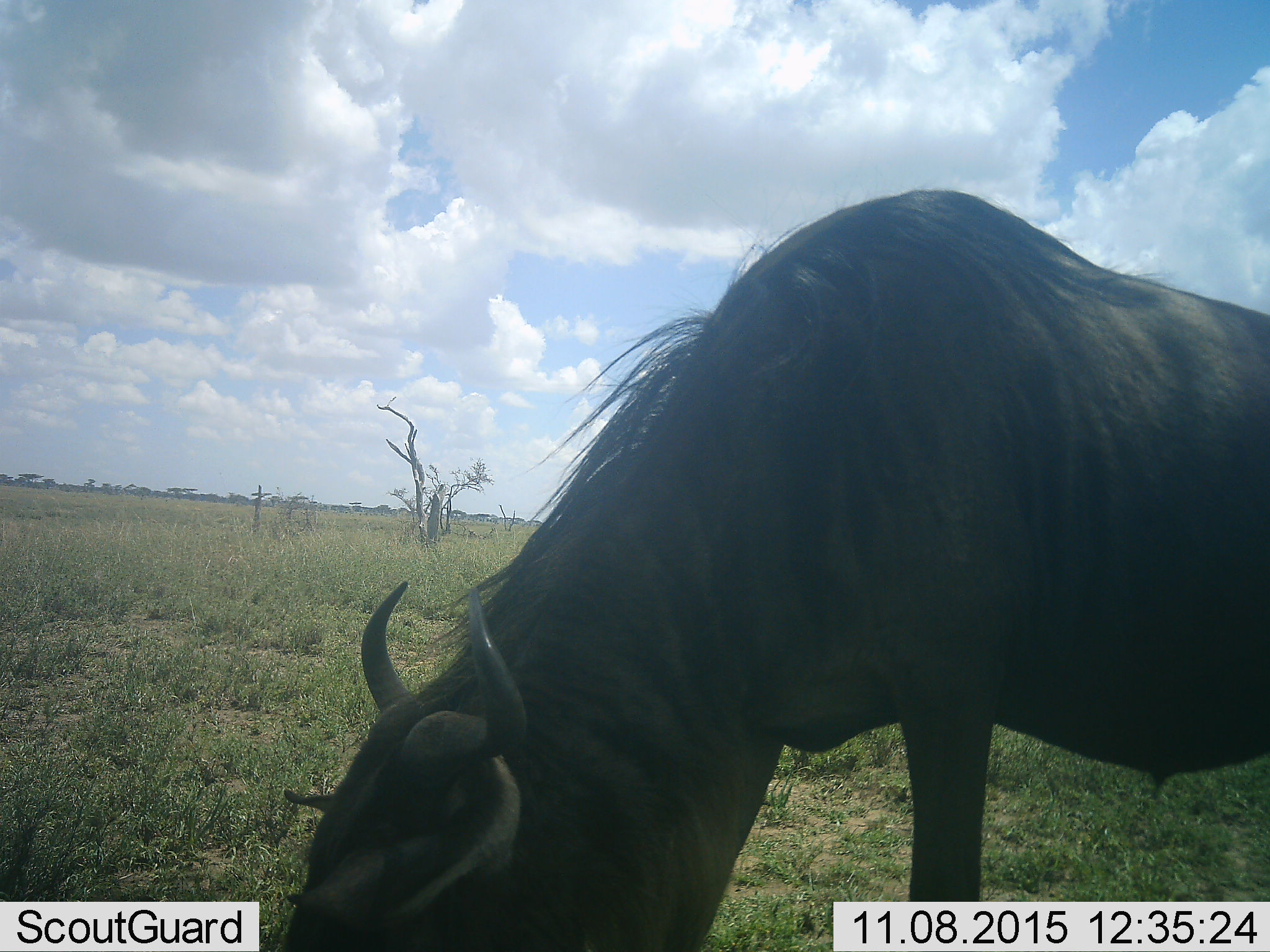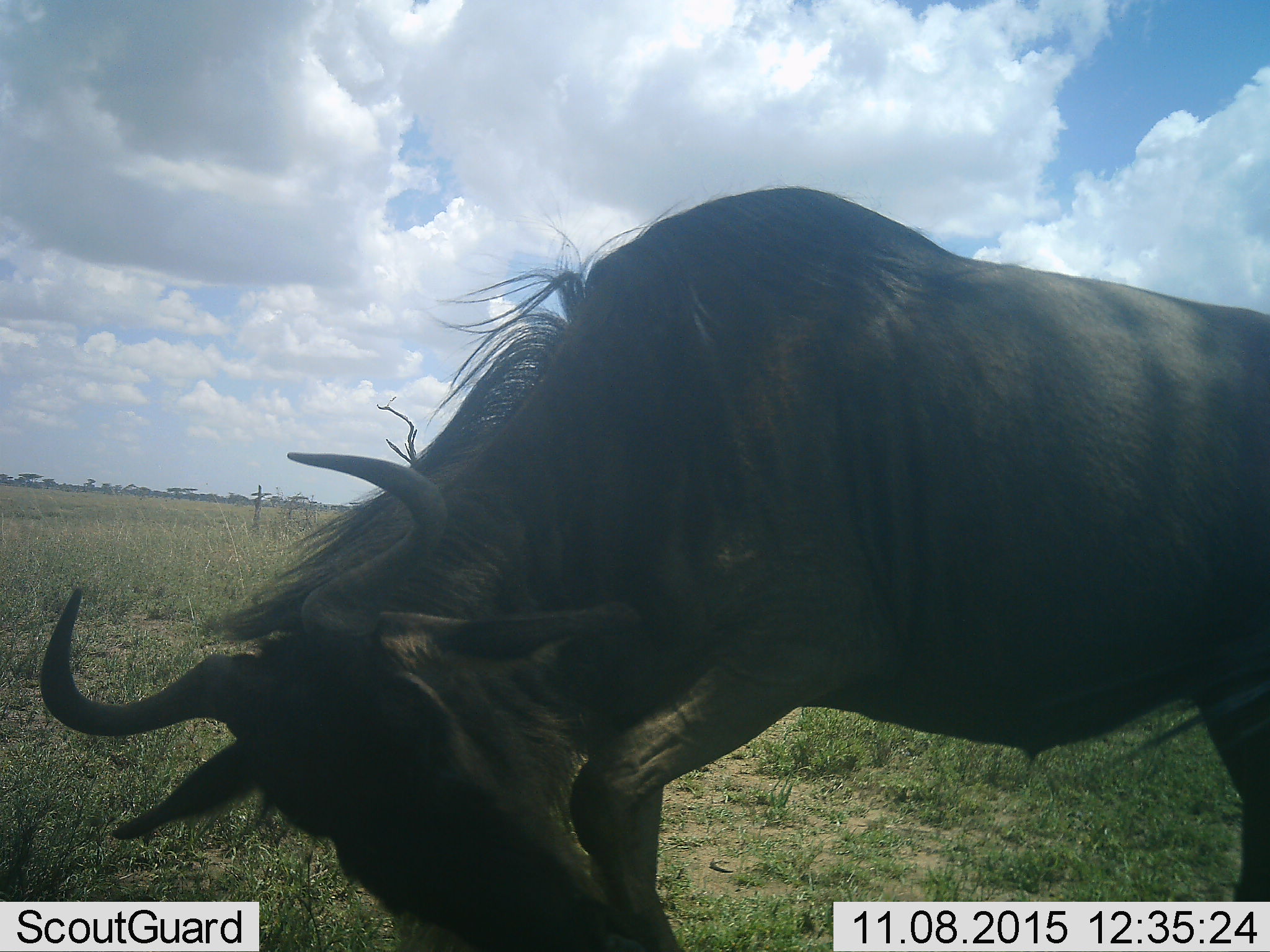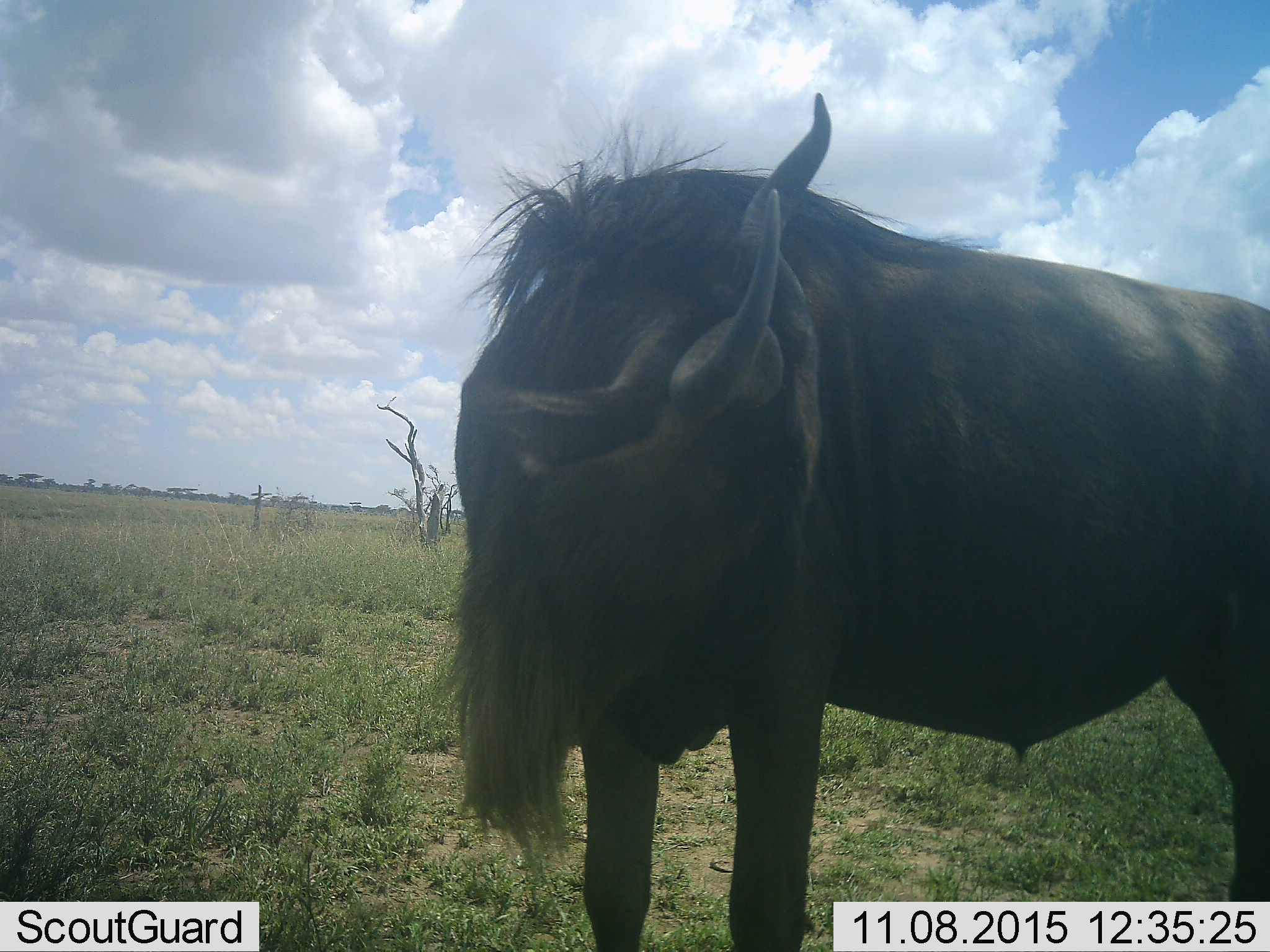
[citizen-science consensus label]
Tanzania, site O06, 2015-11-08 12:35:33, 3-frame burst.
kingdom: Animalia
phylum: Chordata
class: Mammalia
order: Artiodactyla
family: Bovidae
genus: Connochaetes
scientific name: Connochaetes taurinus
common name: blue wildebeest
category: wildebeest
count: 1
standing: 50%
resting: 0%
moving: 17%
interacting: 0%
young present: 0%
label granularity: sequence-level